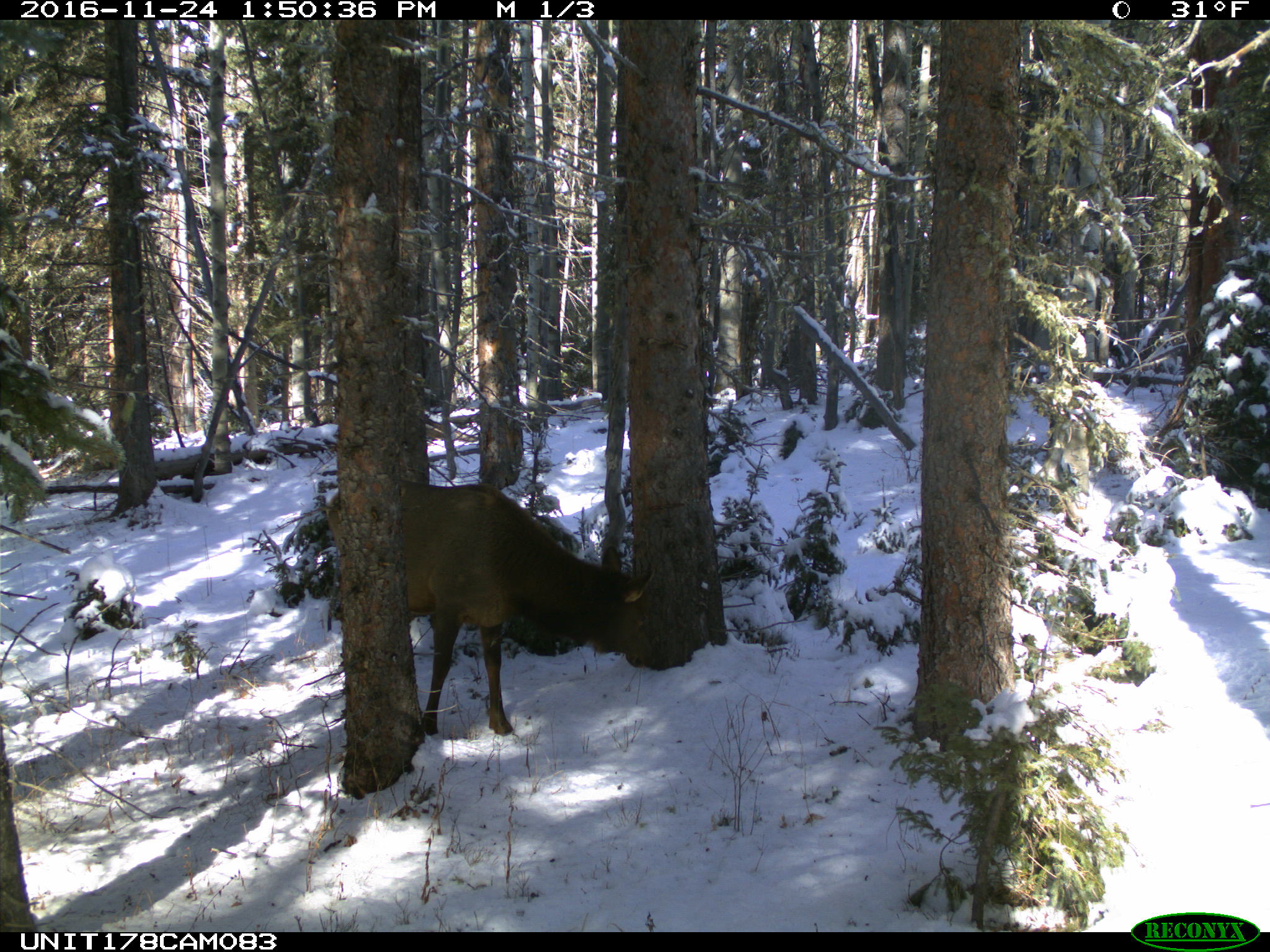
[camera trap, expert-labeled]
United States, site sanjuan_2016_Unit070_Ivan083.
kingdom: Animalia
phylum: Chordata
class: Mammalia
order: Artiodactyla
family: Cervidae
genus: Cervus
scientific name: Cervus elaphus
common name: red deer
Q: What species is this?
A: Cervus elaphus (red deer).